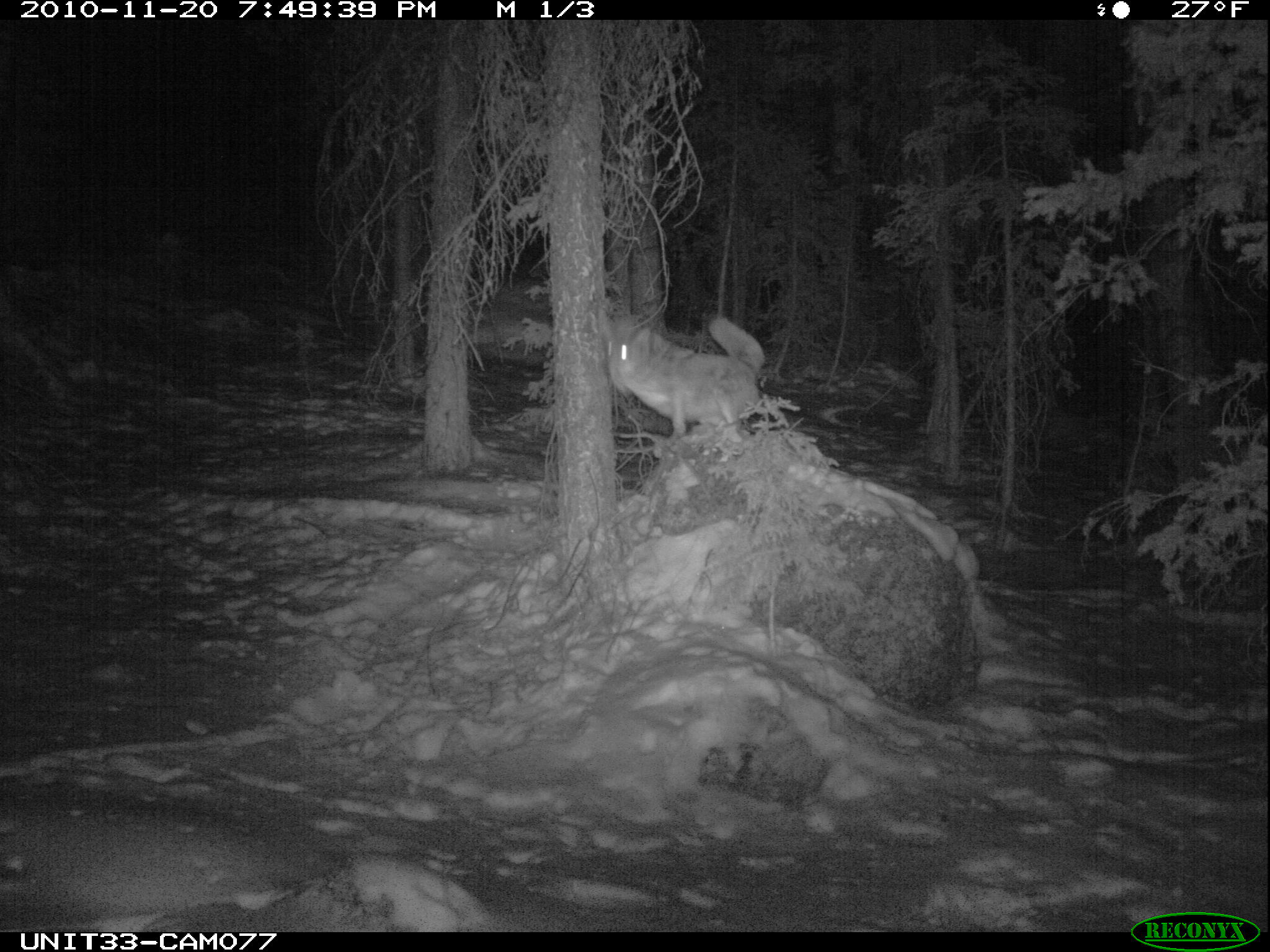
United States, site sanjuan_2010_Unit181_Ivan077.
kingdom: Animalia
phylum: Chordata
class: Mammalia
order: Carnivora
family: Canidae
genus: Canis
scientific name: Canis latrans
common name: coyote